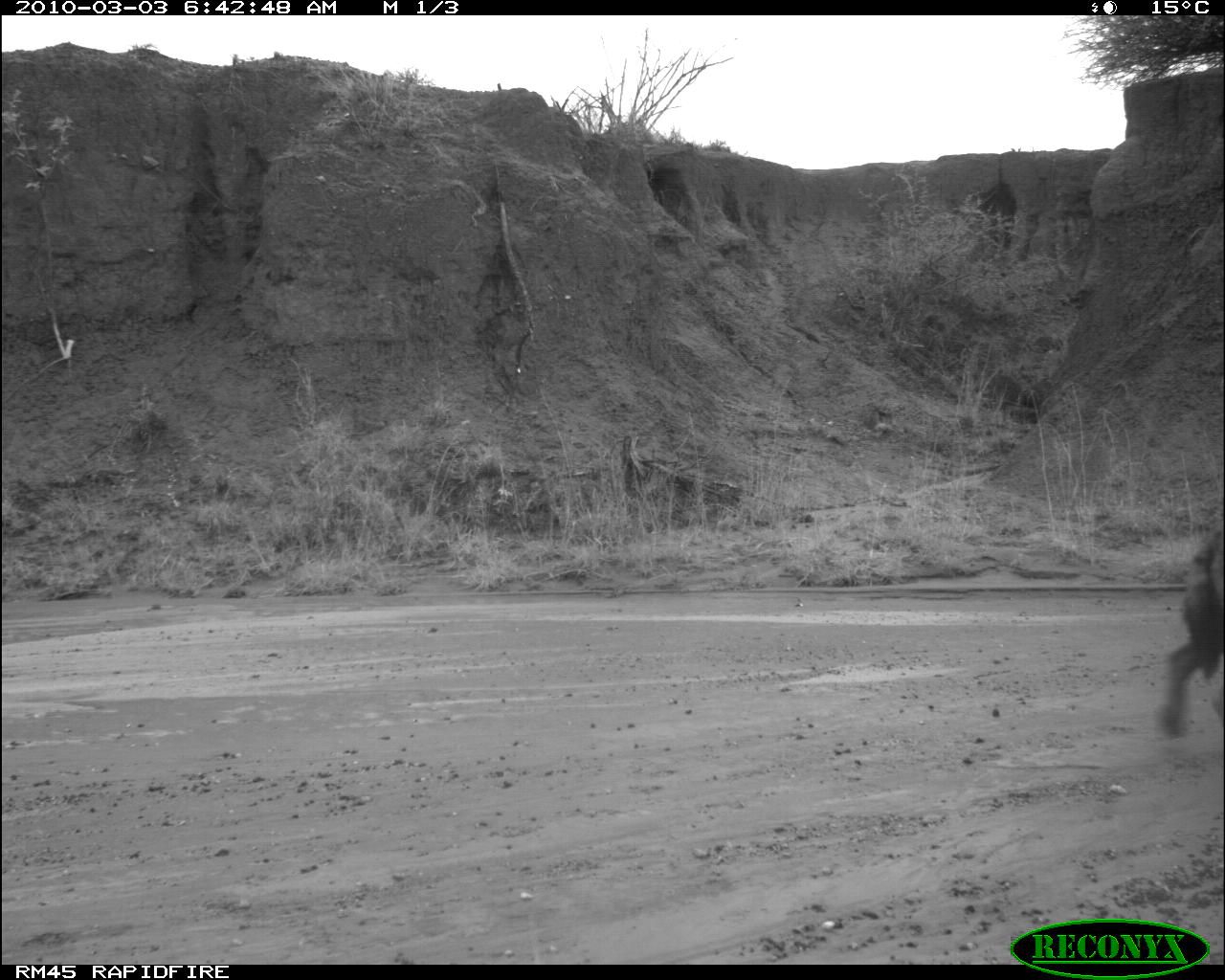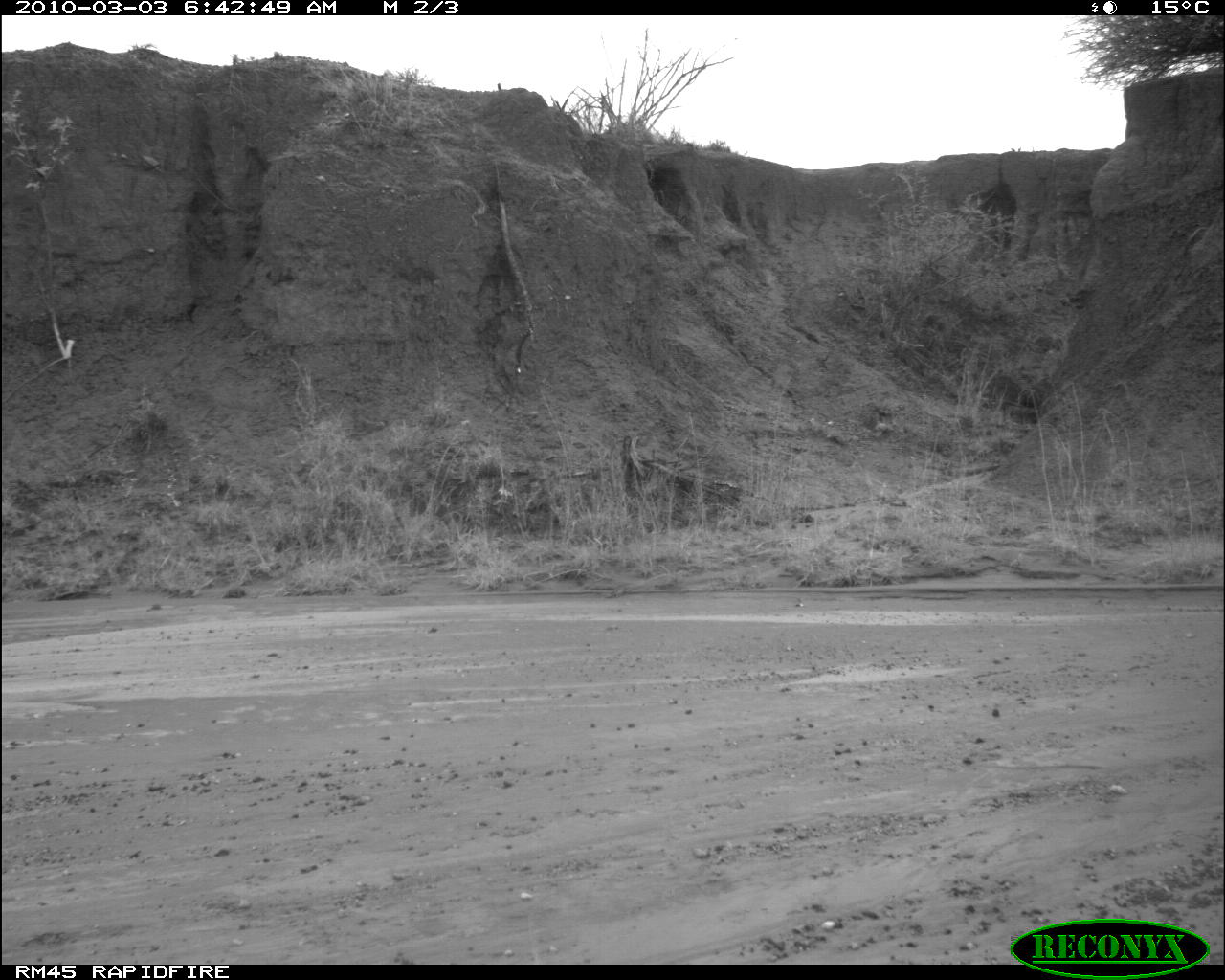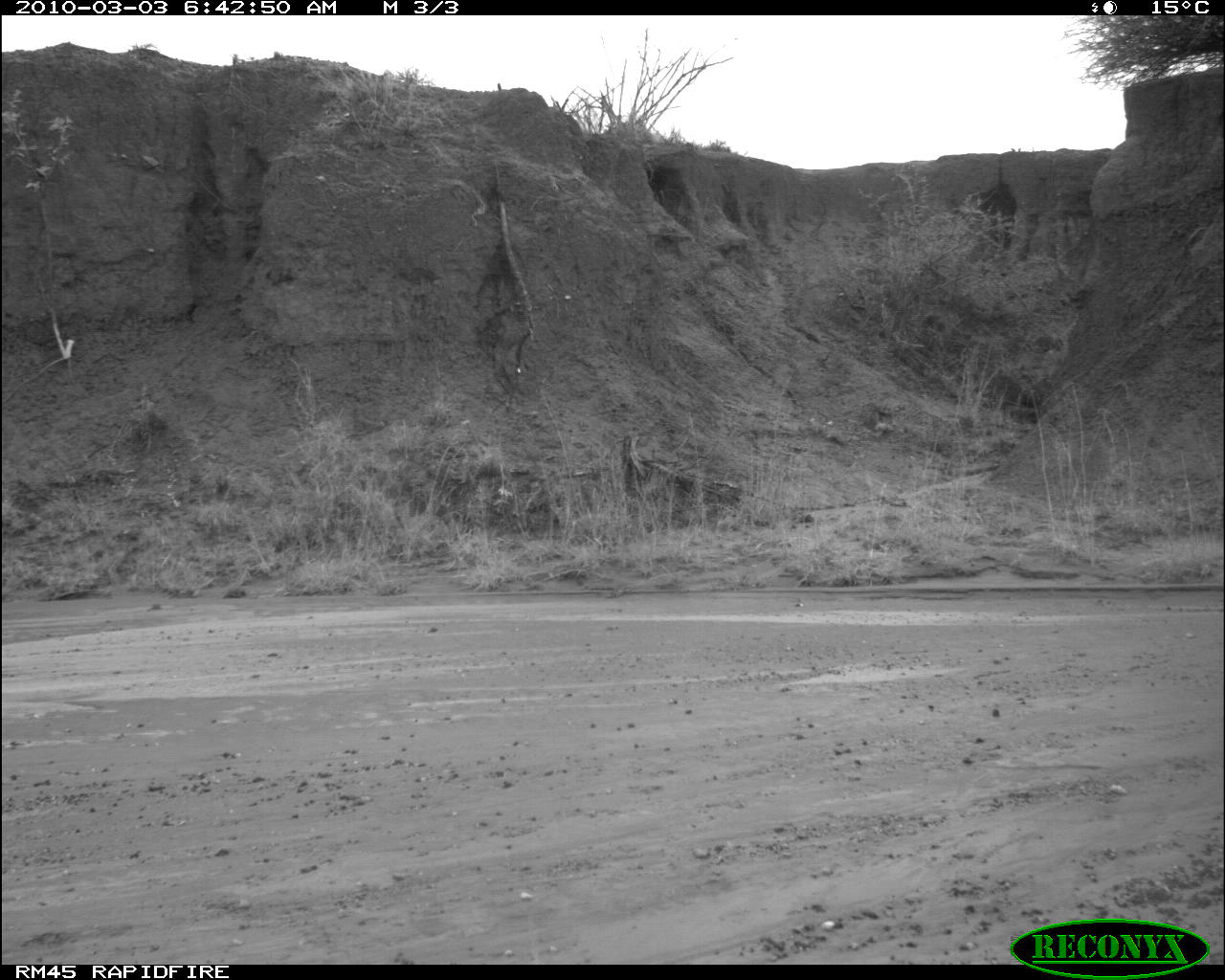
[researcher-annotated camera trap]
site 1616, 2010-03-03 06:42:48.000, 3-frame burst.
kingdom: Animalia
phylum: Chordata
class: Mammalia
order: Carnivora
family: Hyaenidae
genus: Crocuta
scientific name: Crocuta crocuta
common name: spotted hyena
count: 1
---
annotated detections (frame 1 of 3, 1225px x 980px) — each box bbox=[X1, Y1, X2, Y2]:
crocuta crocuta: bbox=[1155, 522, 1223, 739]